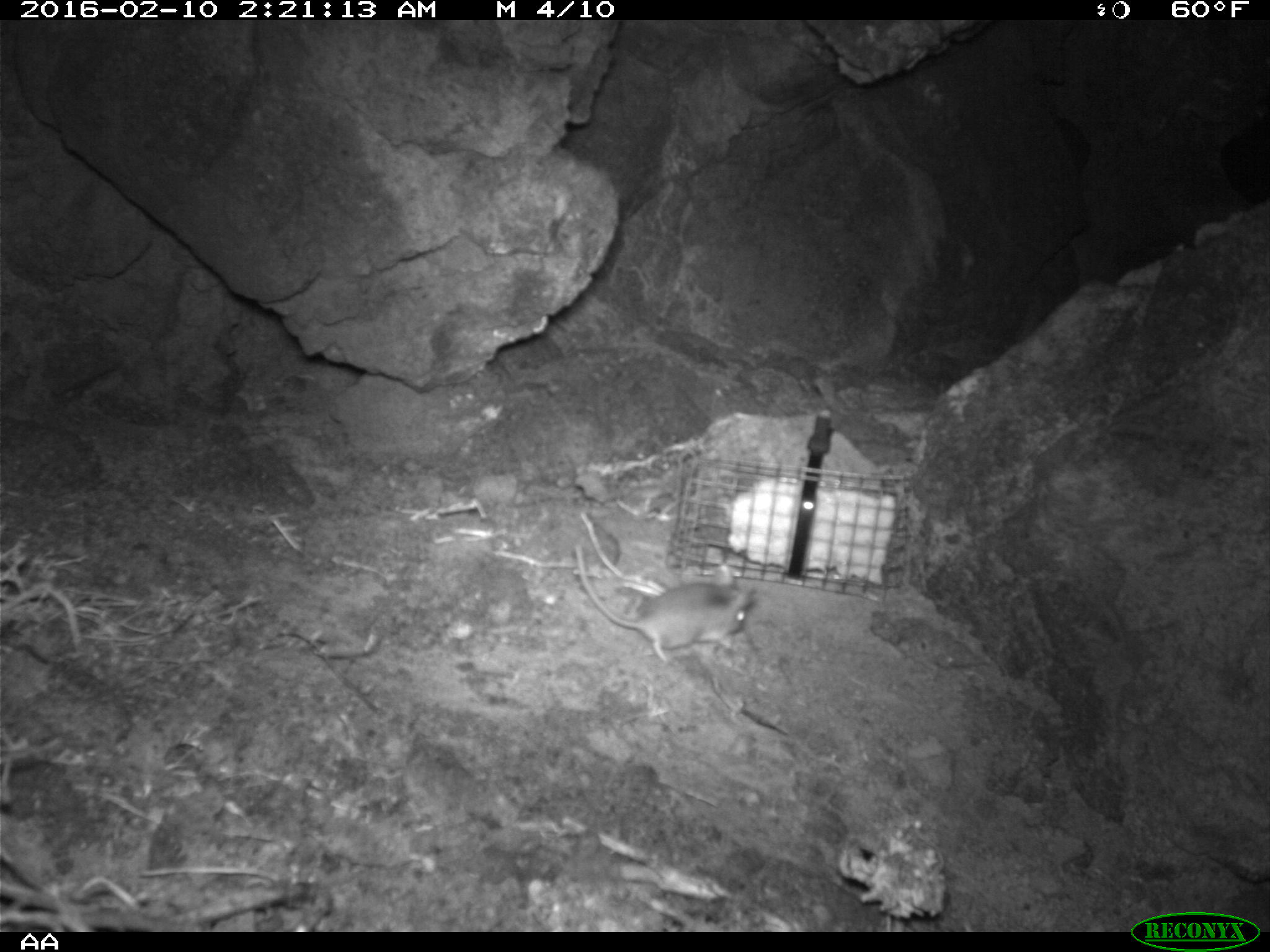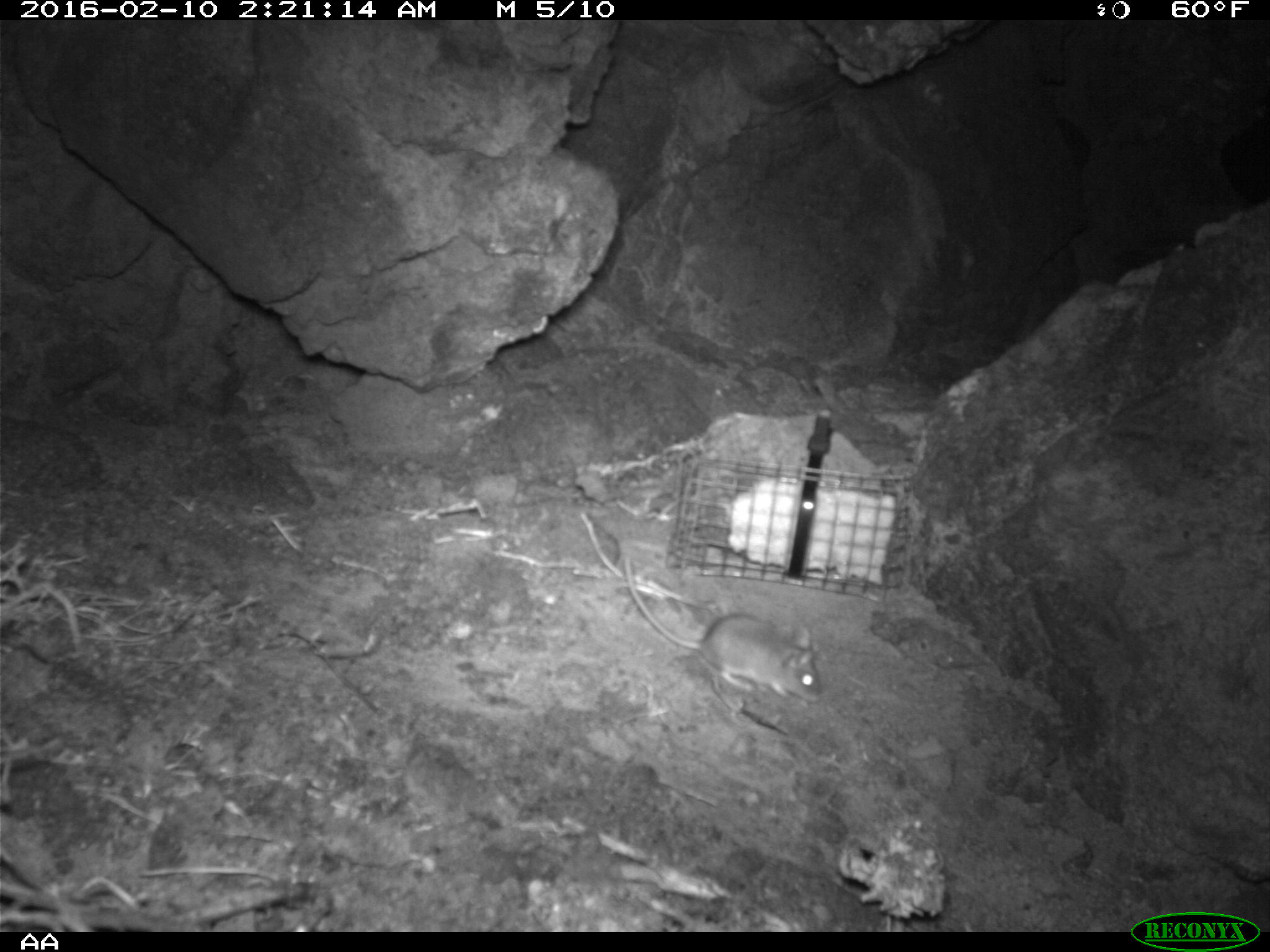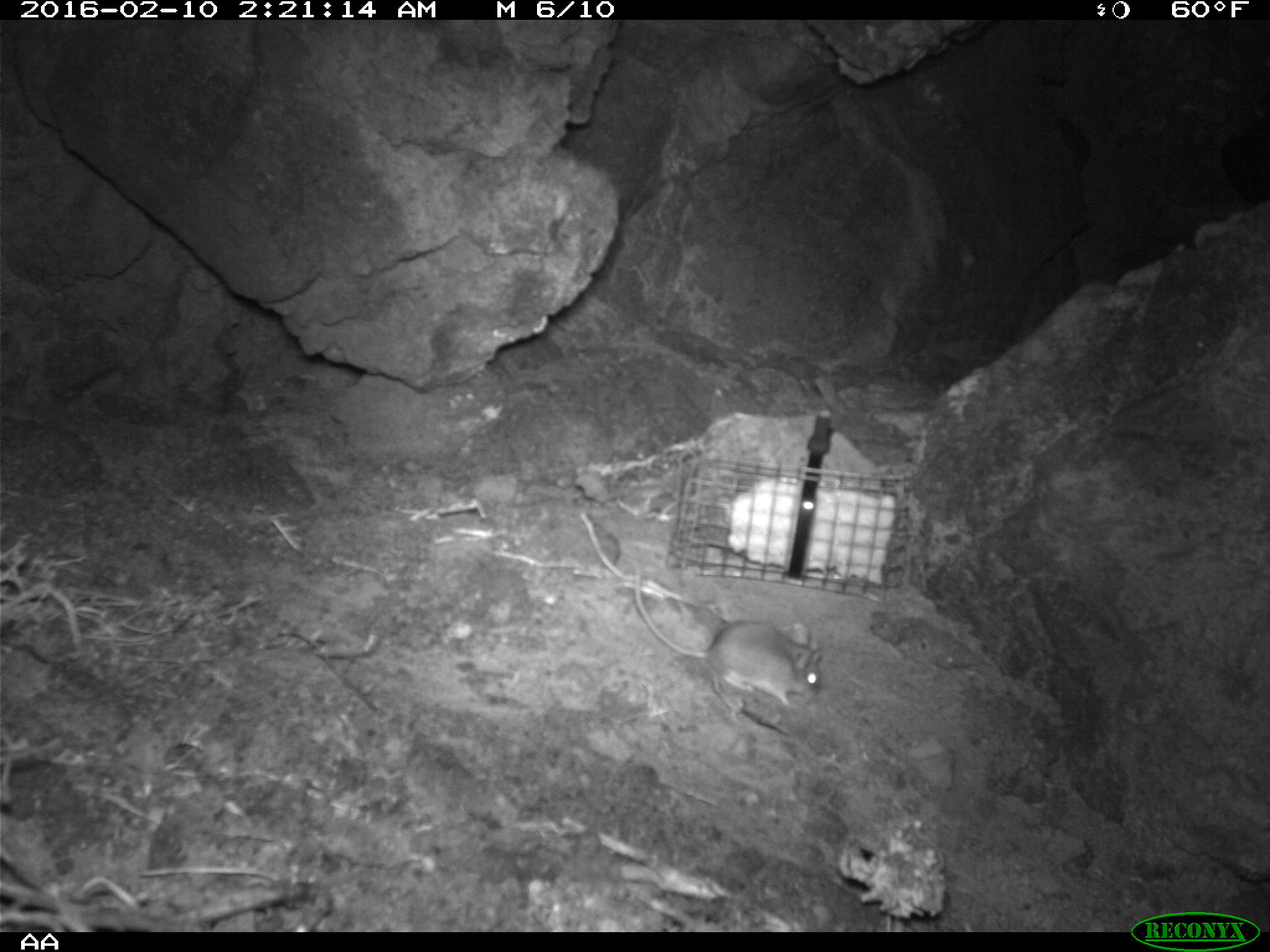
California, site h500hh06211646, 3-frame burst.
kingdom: Animalia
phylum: Chordata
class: Mammalia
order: Rodentia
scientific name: Rodentia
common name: rodent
Rodent (Rodentia).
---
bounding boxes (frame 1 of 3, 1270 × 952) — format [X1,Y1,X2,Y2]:
rodent: [573,544,754,668]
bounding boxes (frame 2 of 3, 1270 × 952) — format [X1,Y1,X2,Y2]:
rodent: [625,559,825,707]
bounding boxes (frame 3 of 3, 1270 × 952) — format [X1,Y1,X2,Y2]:
rodent: [634,566,821,708]